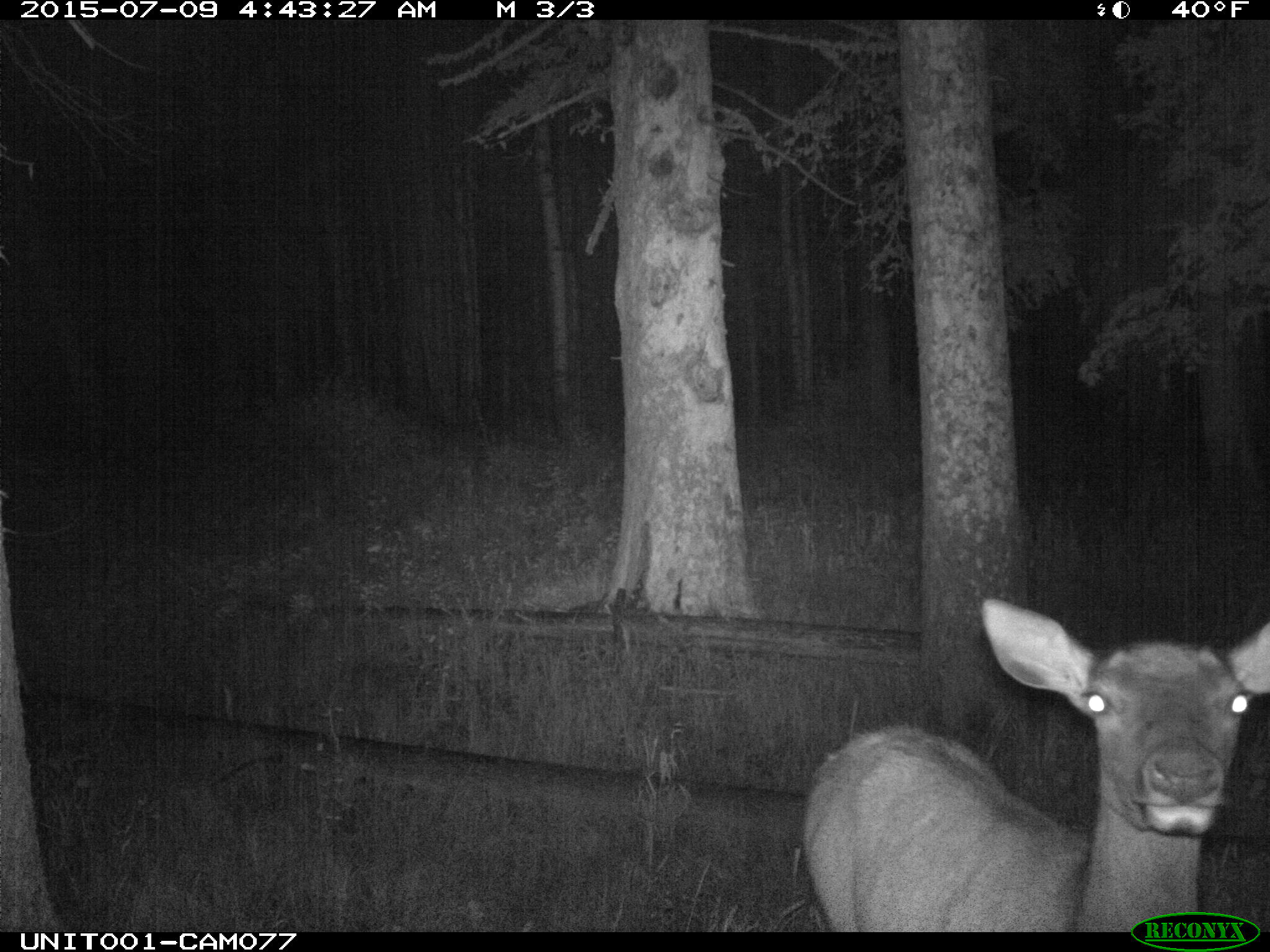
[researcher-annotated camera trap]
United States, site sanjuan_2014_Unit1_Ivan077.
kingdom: Animalia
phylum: Chordata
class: Mammalia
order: Artiodactyla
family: Cervidae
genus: Cervus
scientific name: Cervus elaphus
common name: red deer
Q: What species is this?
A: Cervus elaphus (red deer).